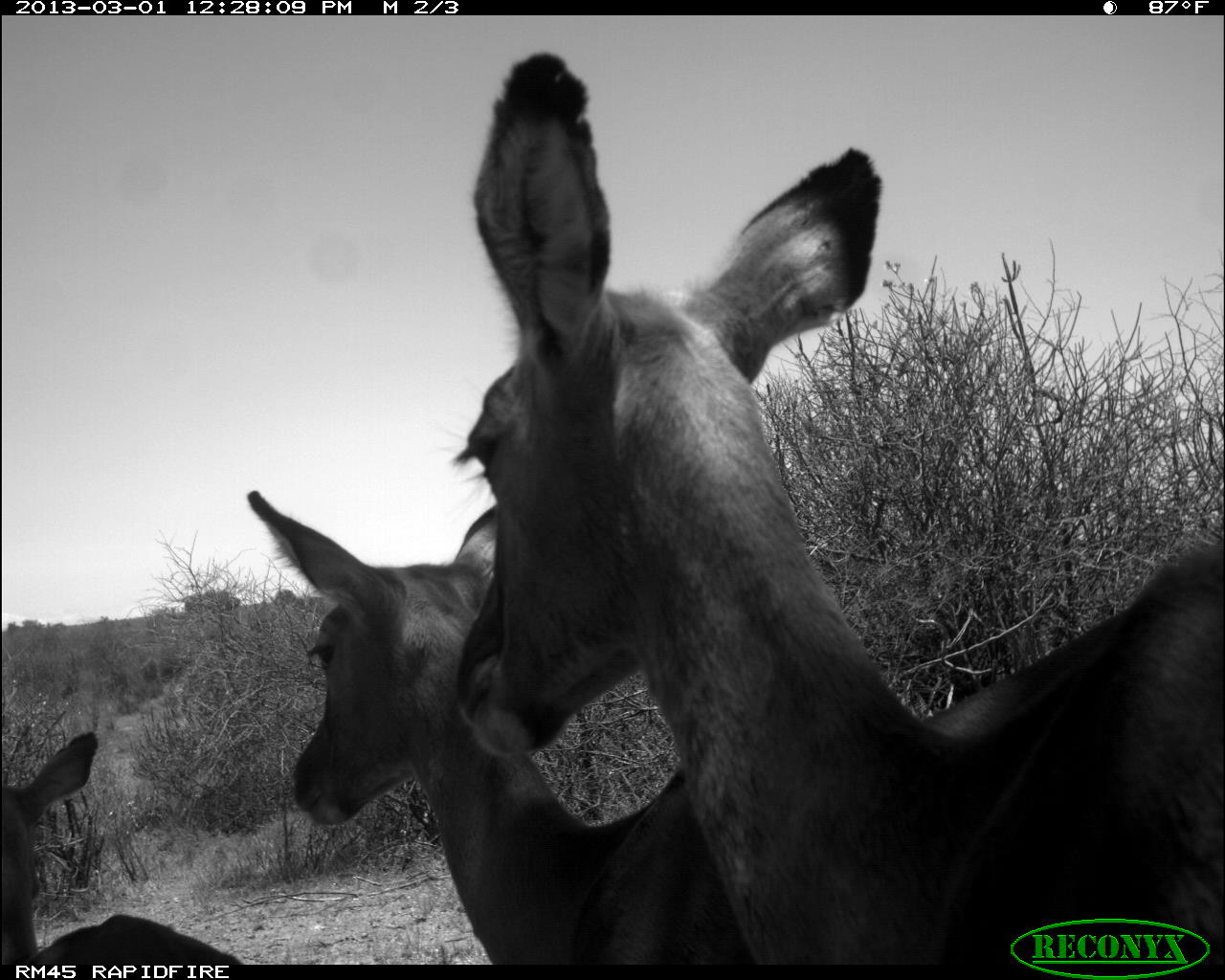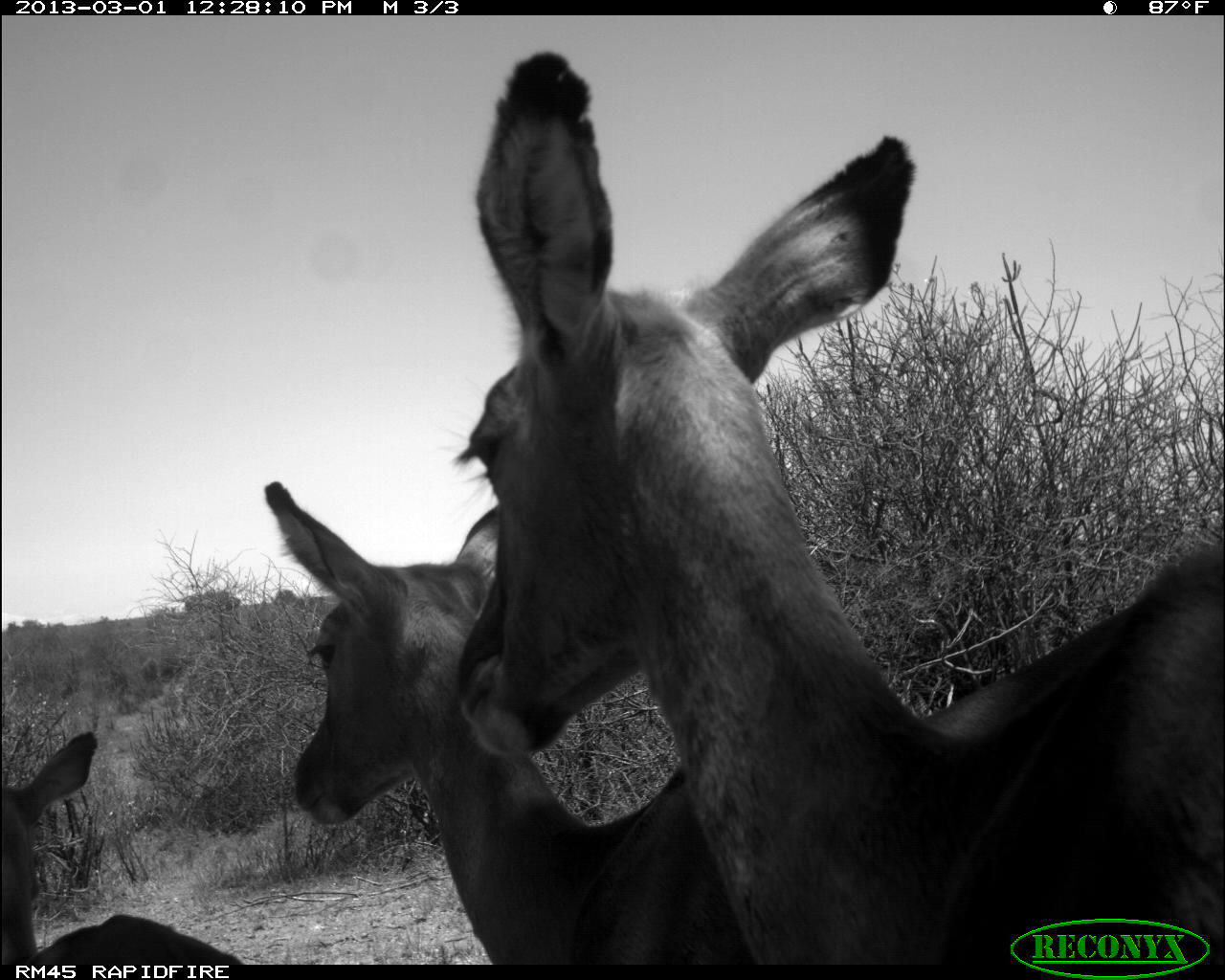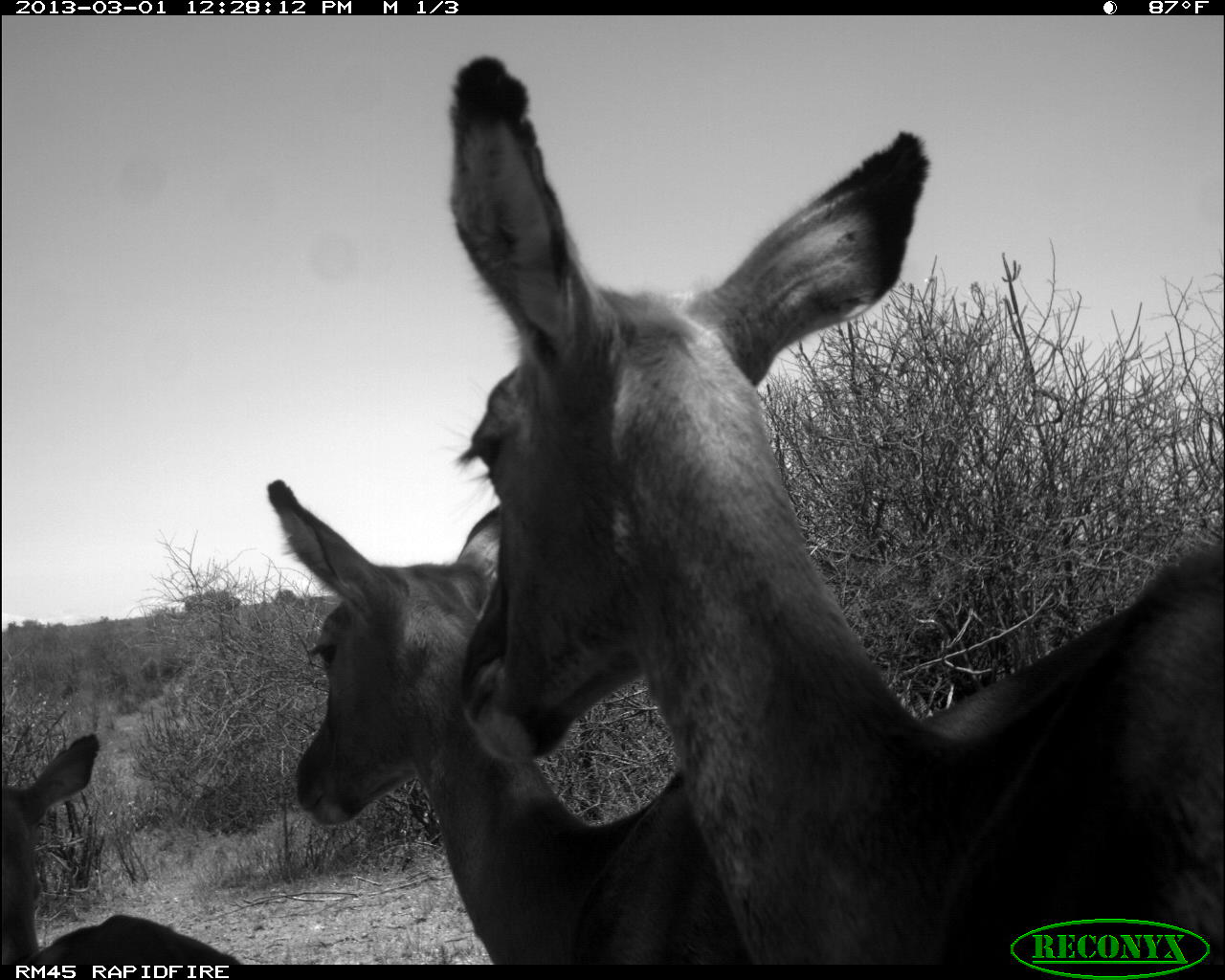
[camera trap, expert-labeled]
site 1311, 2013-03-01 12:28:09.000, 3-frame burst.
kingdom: Animalia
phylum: Chordata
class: Mammalia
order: Artiodactyla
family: Bovidae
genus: Aepyceros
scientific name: Aepyceros melampus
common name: impala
Aepyceros melampus (impala), count 3.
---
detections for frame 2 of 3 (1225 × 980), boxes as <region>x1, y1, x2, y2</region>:
aepyceros melampus: <region>451, 51, 1225, 966</region>; <region>258, 477, 748, 963</region>; <region>0, 728, 244, 960</region>